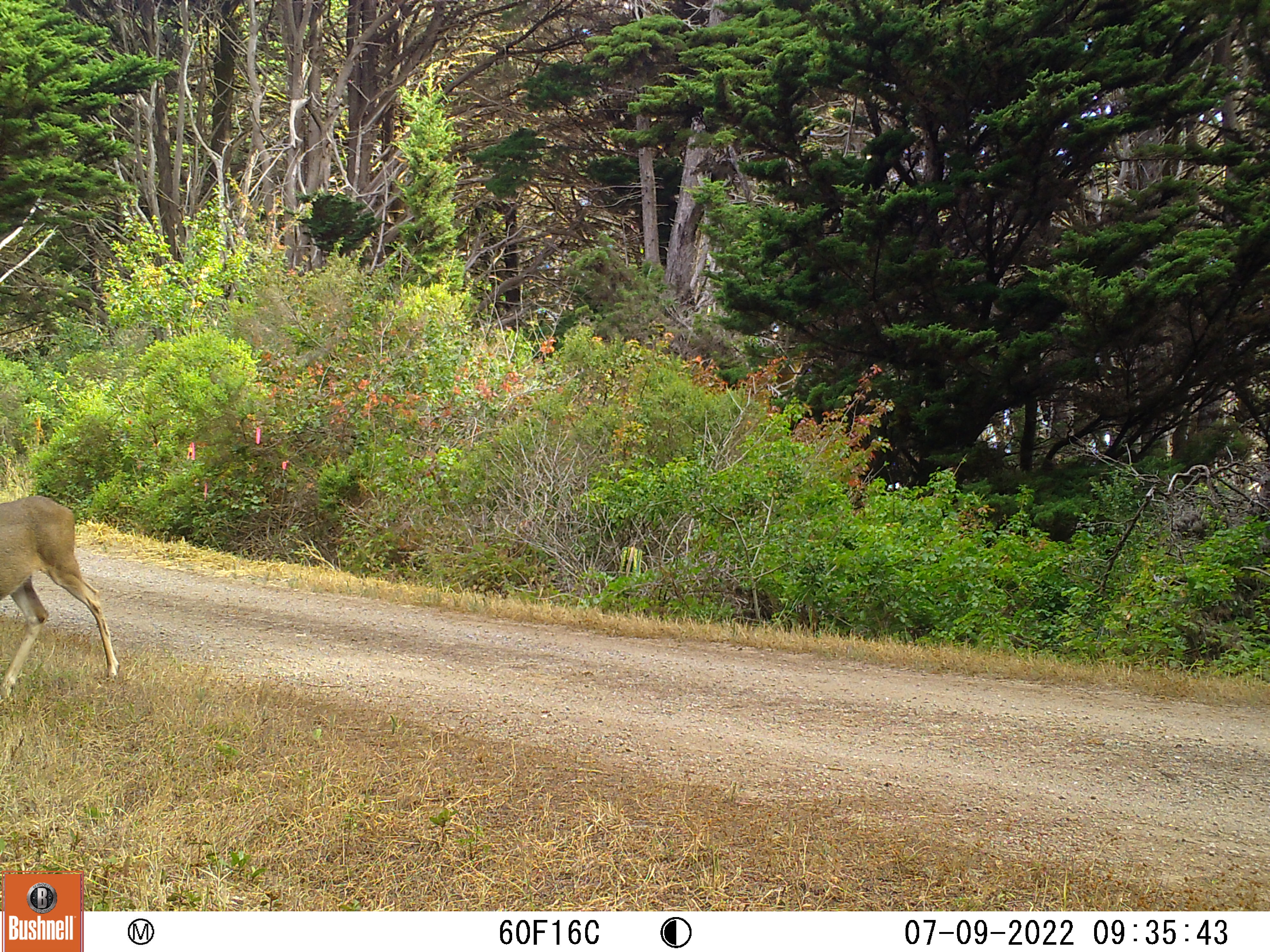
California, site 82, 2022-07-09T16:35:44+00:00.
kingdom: Animalia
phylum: Chordata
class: Mammalia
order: Artiodactyla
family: Cervidae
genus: Odocoileus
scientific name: Odocoileus hemionus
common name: mule deer